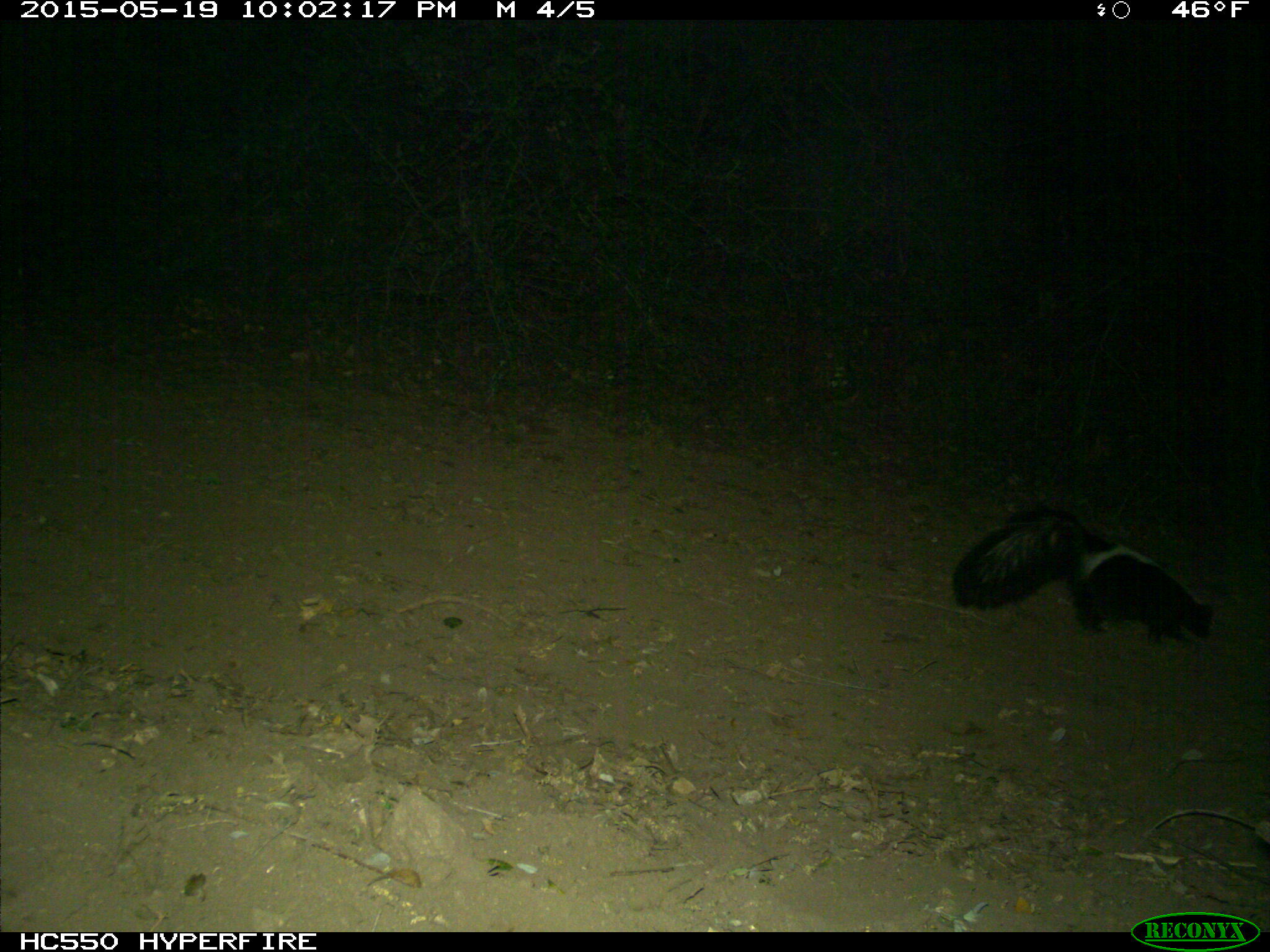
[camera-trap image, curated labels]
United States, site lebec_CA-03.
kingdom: Animalia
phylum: Chordata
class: Mammalia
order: Carnivora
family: Mephitidae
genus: Mephitis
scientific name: Mephitis mephitis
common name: striped skunk